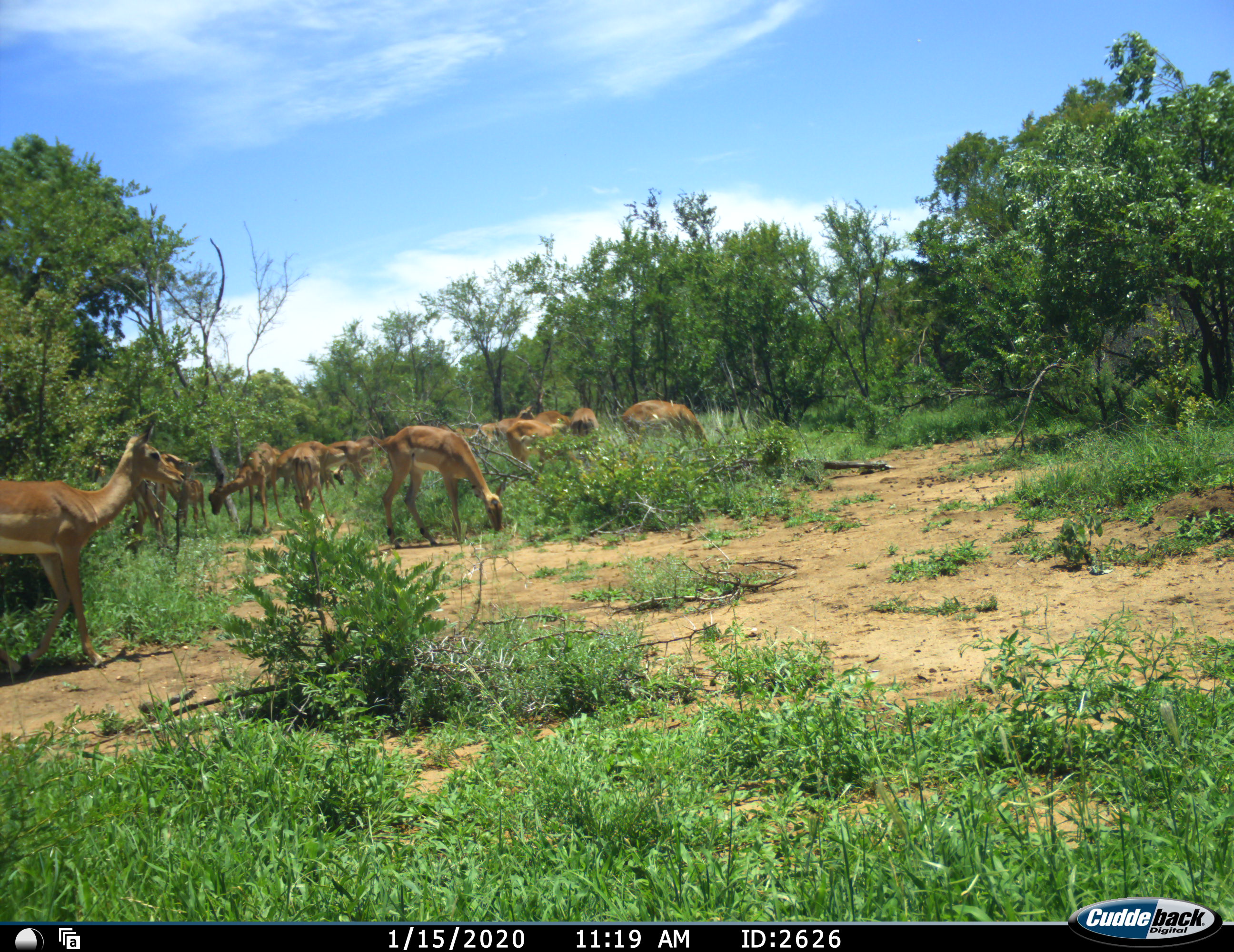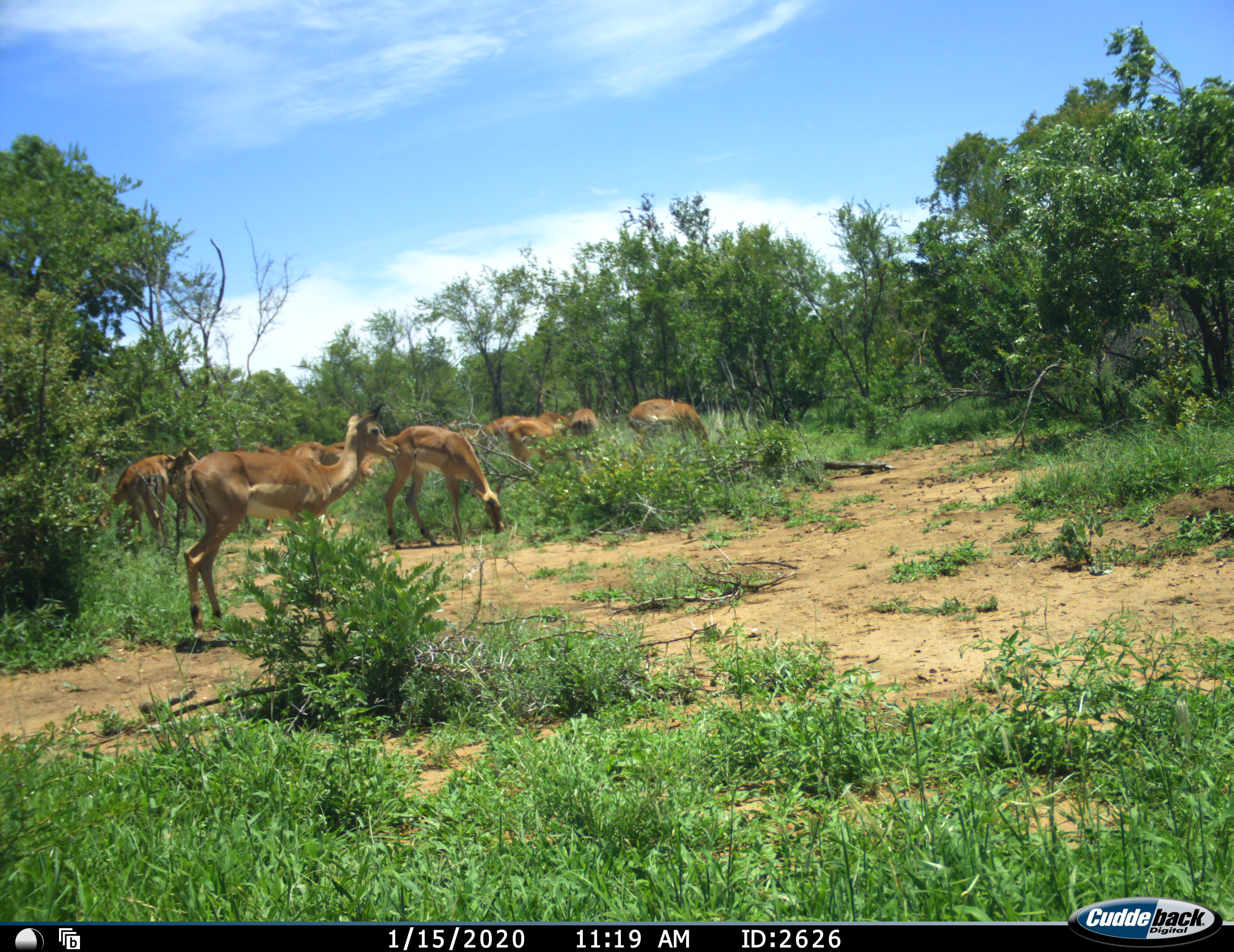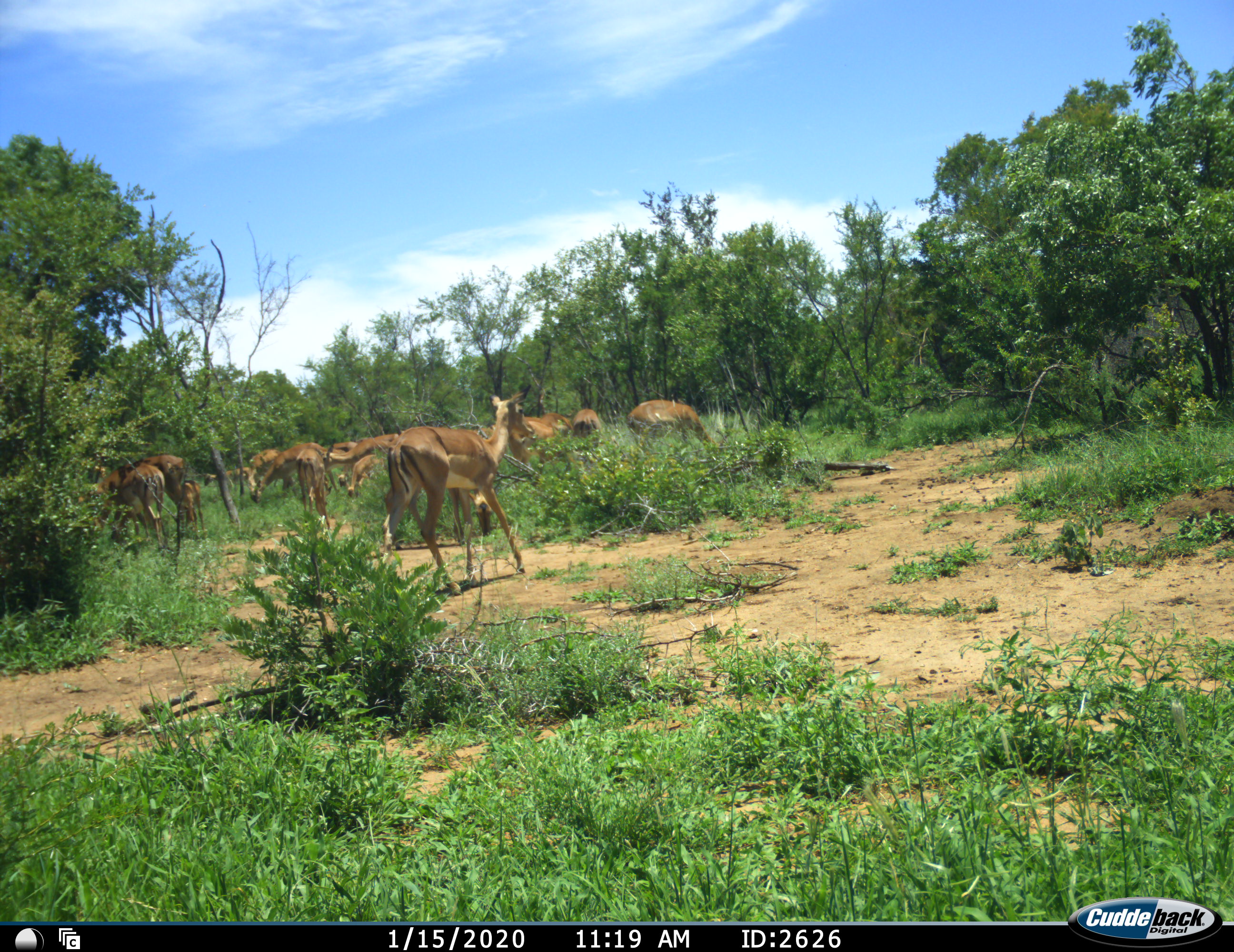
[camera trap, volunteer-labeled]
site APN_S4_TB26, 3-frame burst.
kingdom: Animalia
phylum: Chordata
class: Mammalia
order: Artiodactyla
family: Bovidae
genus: Aepyceros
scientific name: Aepyceros melampus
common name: impala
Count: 11-50.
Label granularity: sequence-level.